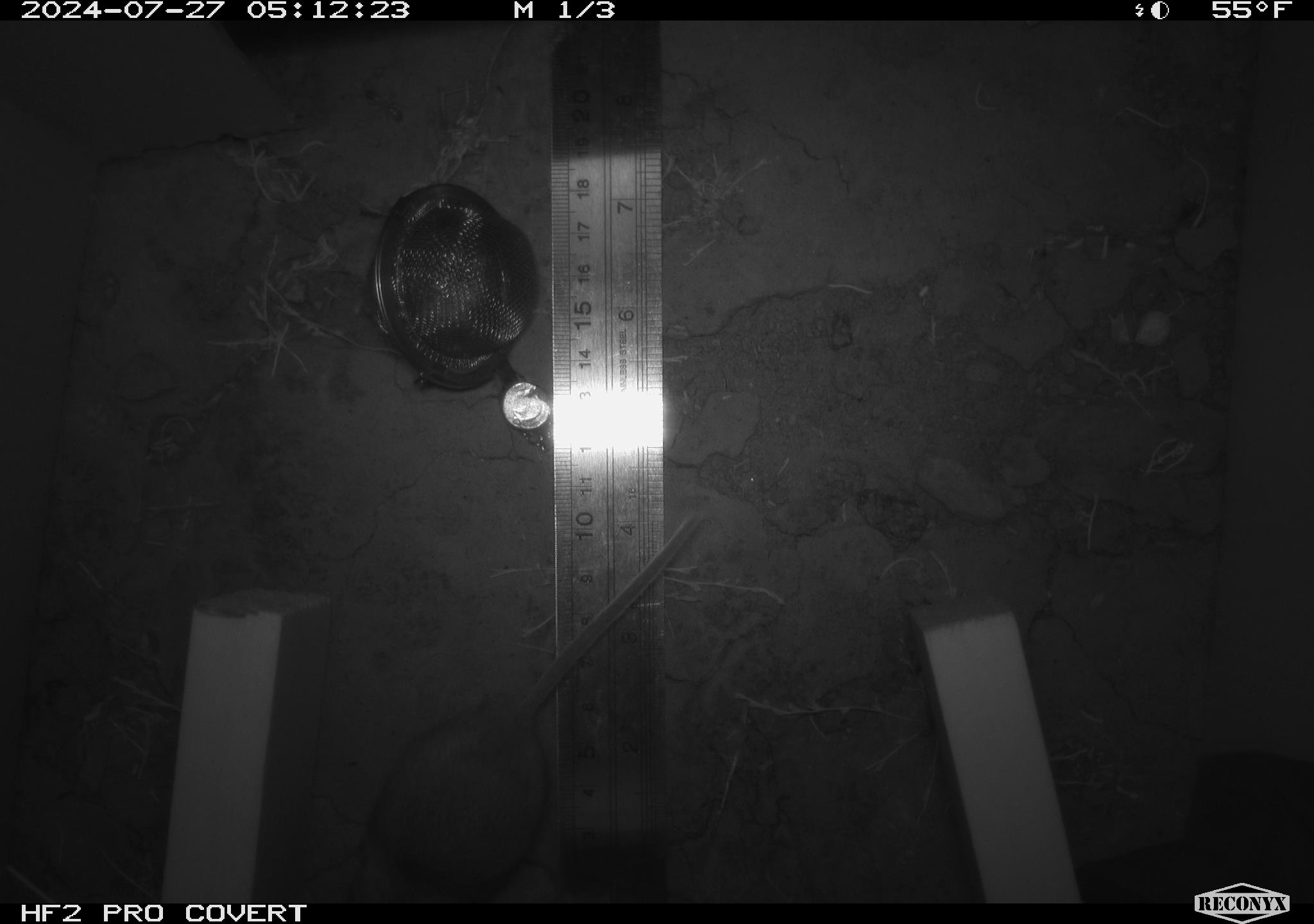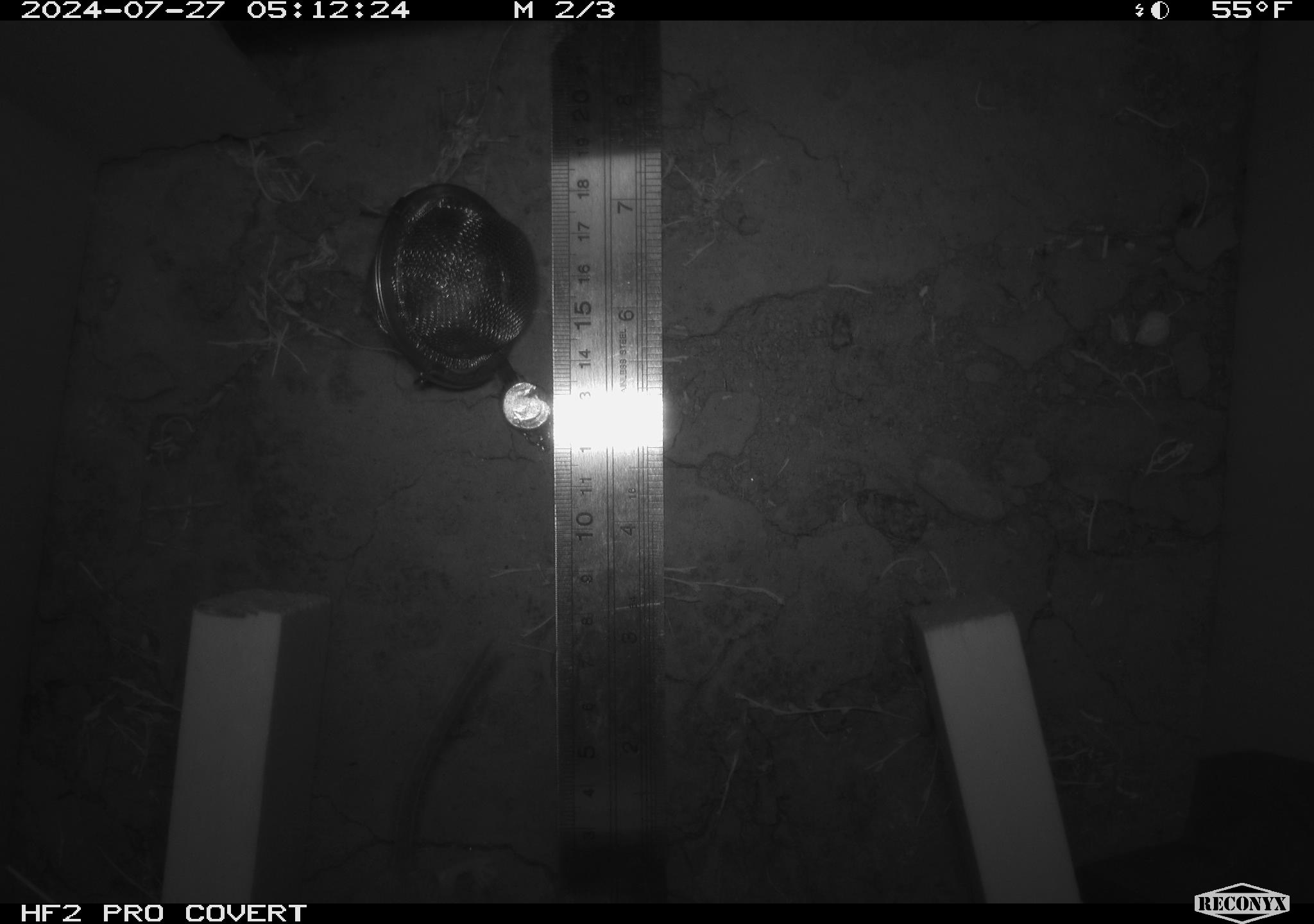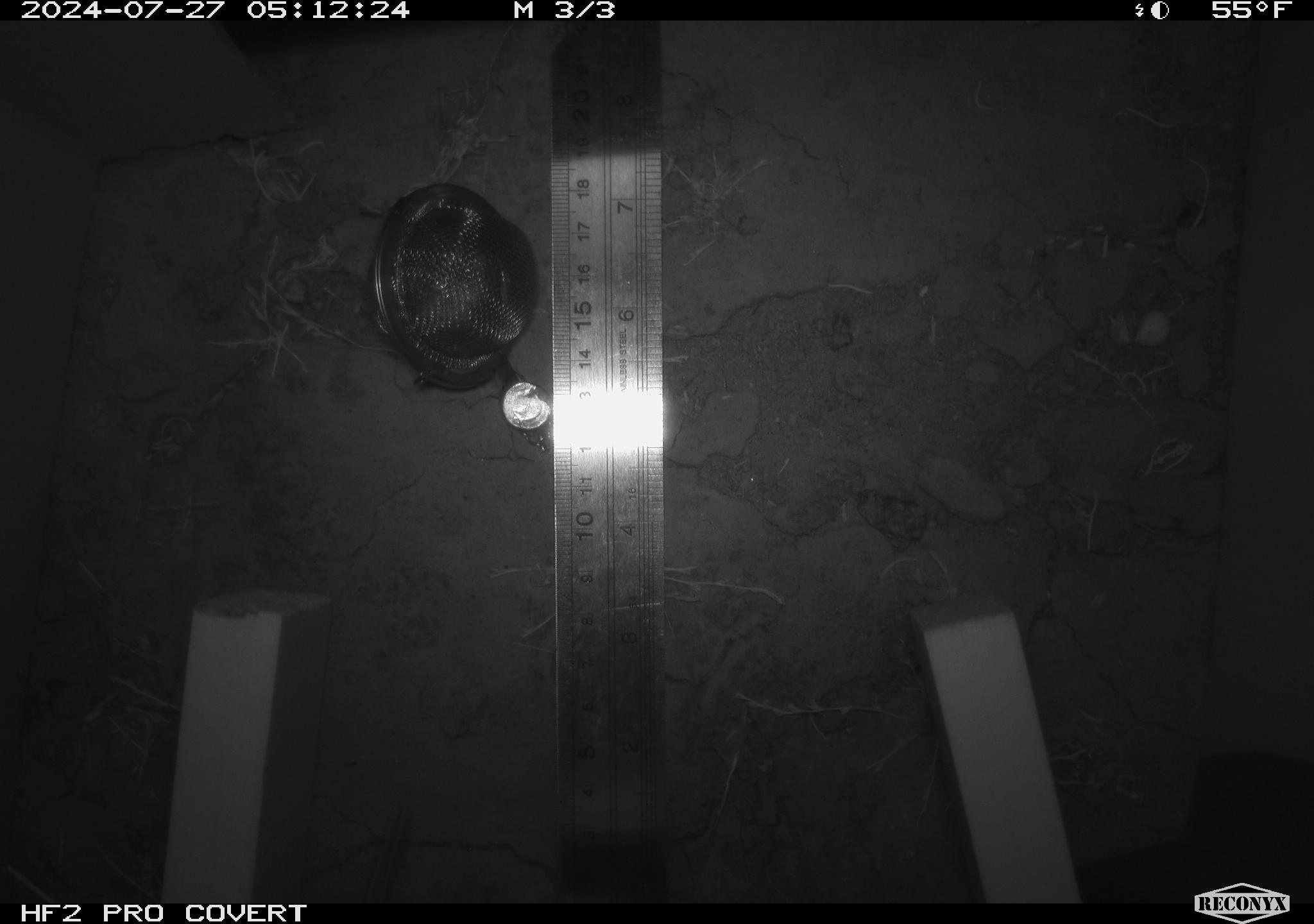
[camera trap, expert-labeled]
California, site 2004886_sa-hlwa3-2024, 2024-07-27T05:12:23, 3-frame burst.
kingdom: Animalia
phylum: Chordata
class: Mammalia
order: Rodentia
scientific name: Rodentia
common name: mouse species